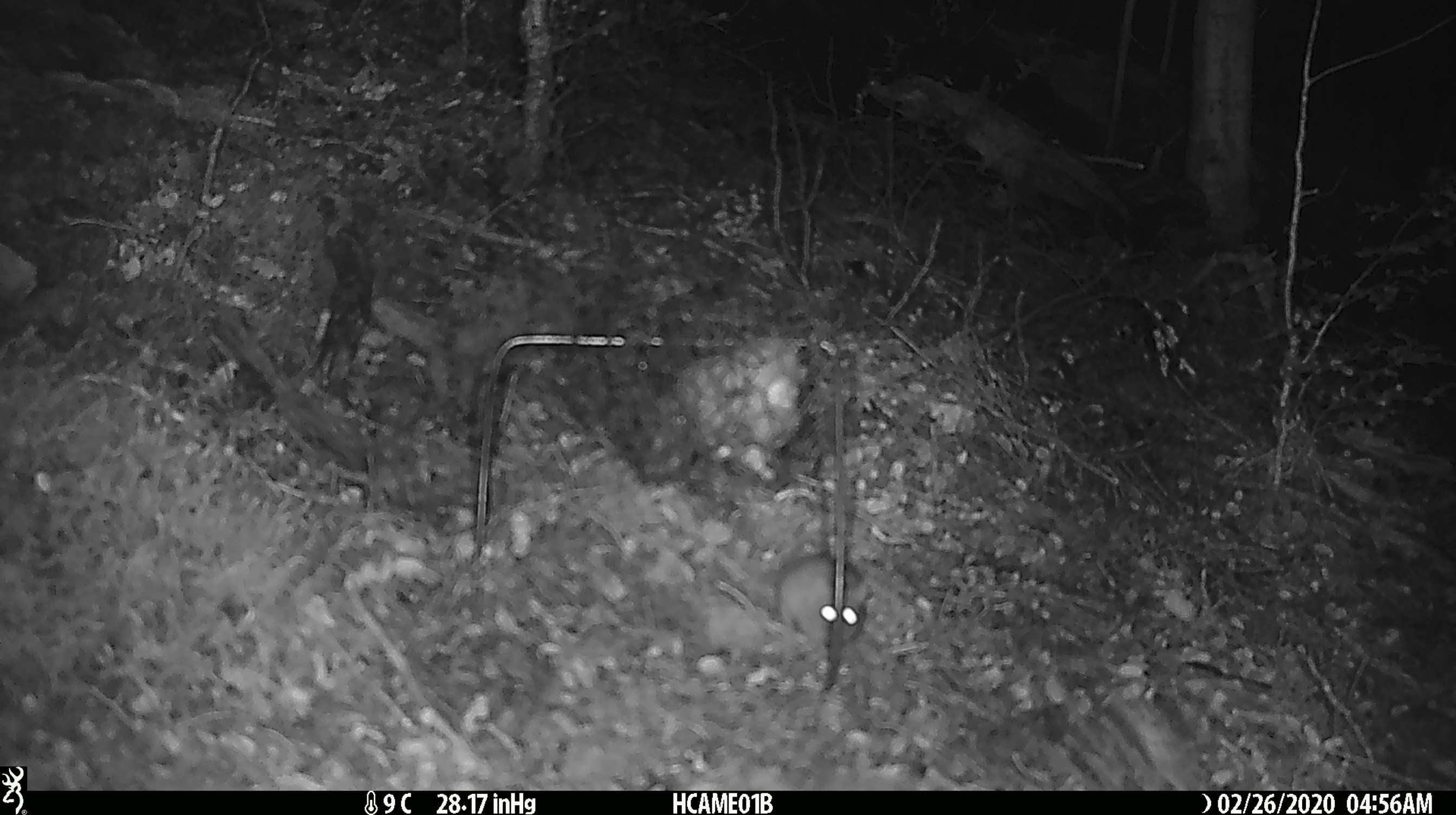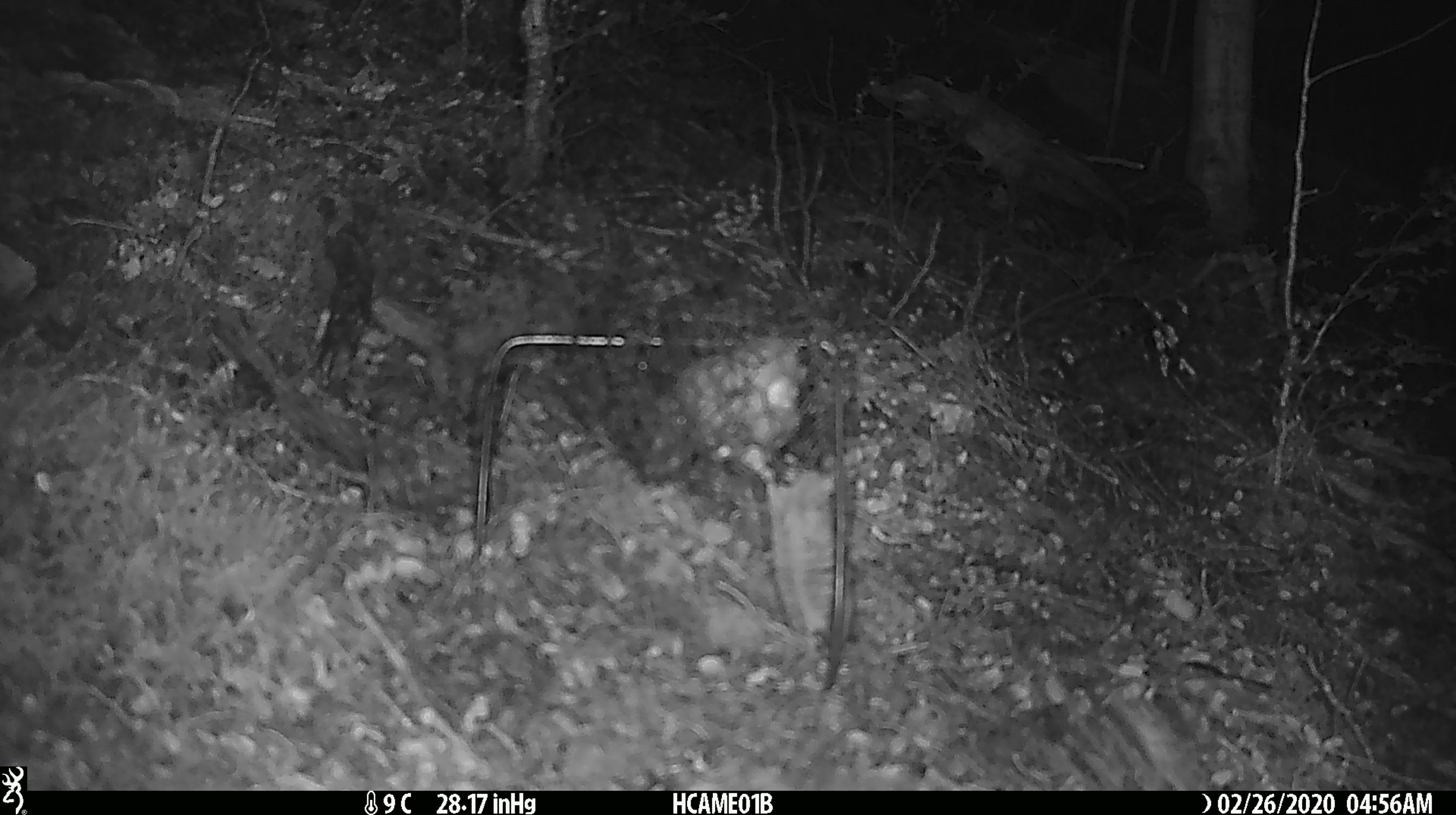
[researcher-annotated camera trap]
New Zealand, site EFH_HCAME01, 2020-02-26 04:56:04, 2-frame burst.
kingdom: Animalia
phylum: Chordata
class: Mammalia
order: Rodentia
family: Muridae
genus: Mus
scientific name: Mus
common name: mouse